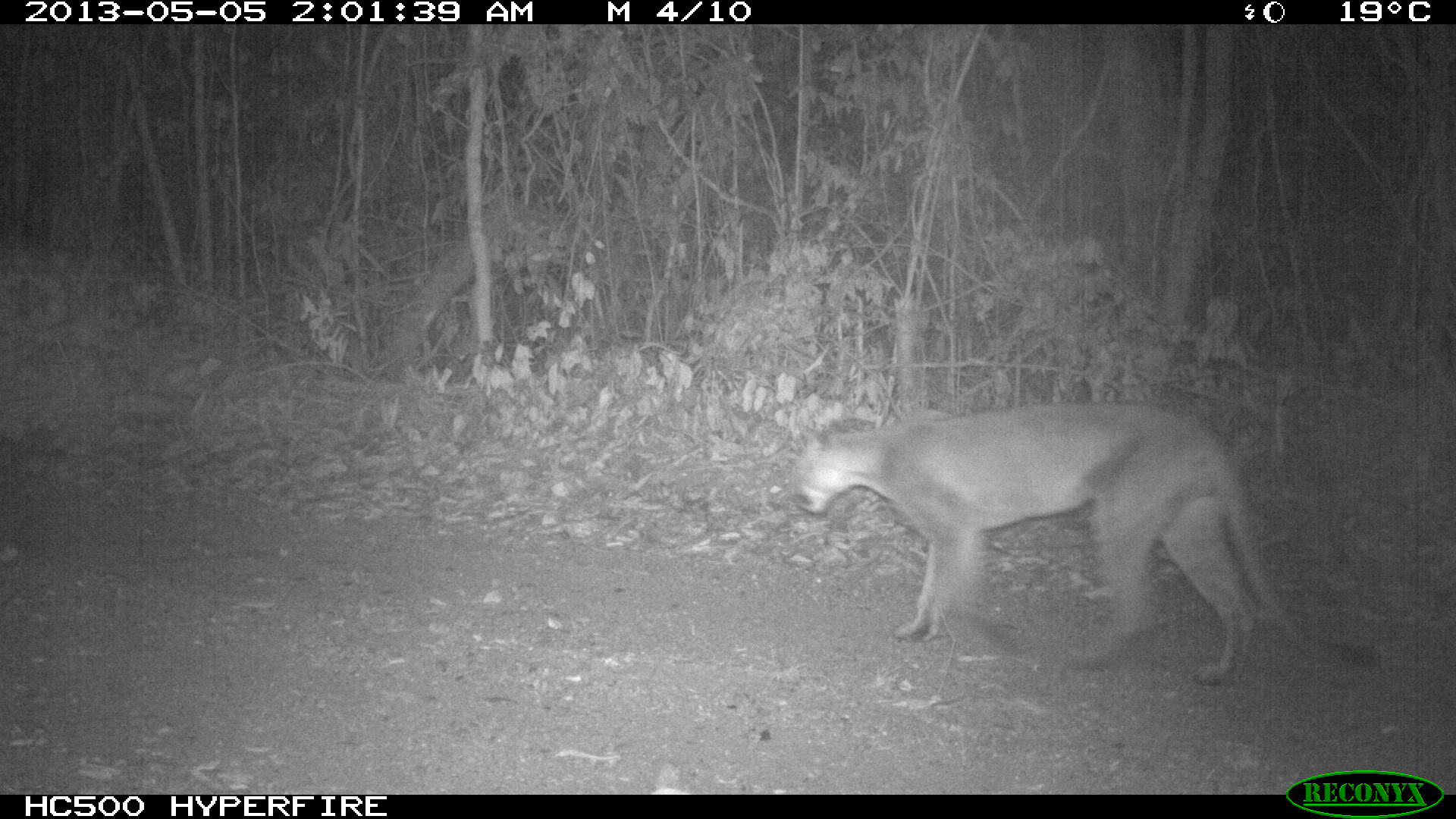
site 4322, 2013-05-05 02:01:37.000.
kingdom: Animalia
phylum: Chordata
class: Mammalia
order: Carnivora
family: Felidae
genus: Puma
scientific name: Puma concolor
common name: mountain lion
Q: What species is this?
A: Puma concolor (mountain lion).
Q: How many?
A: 1.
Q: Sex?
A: Male.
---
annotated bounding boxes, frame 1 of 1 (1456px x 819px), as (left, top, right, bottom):
puma concolor: (785, 396, 1382, 689)